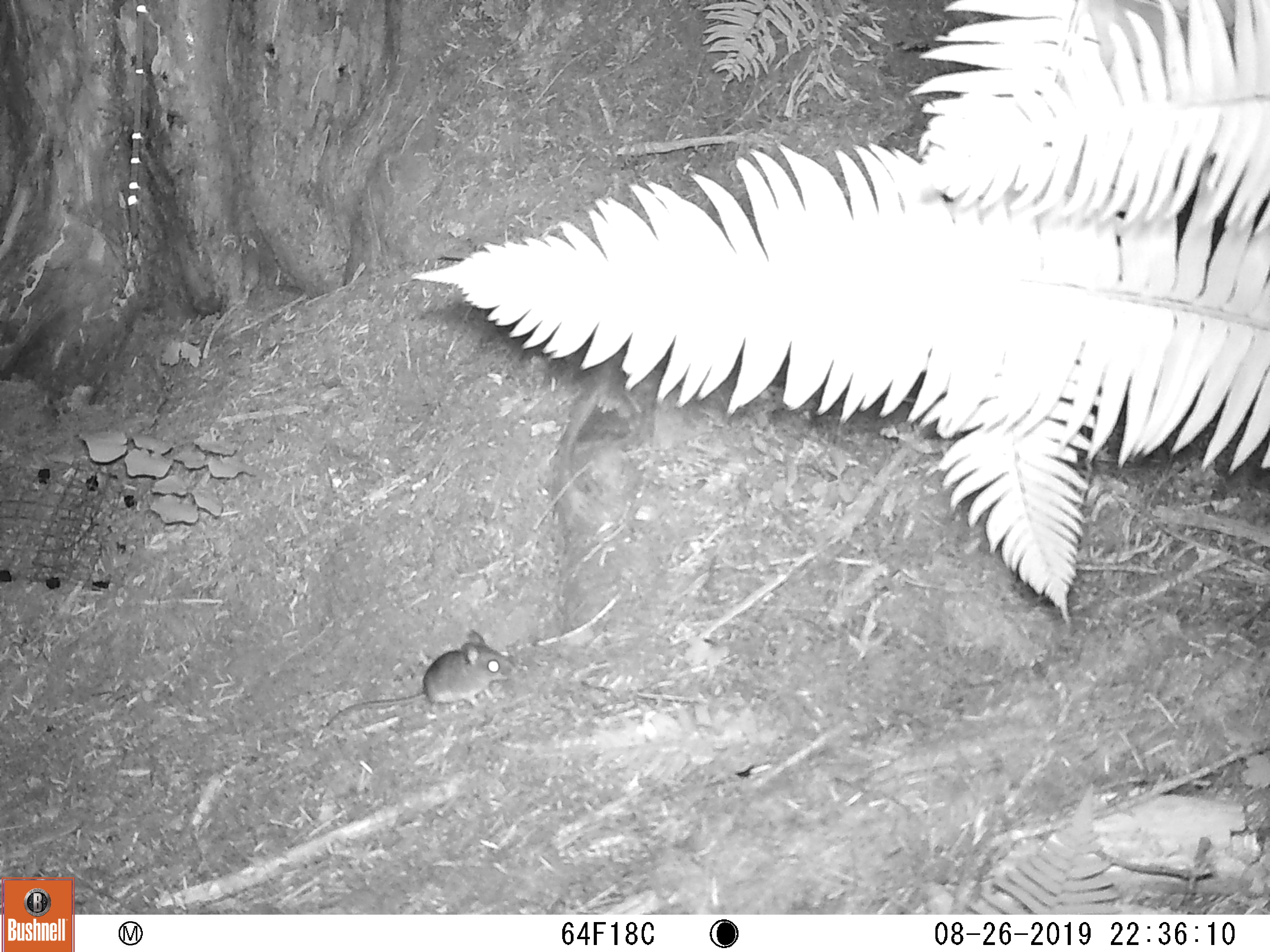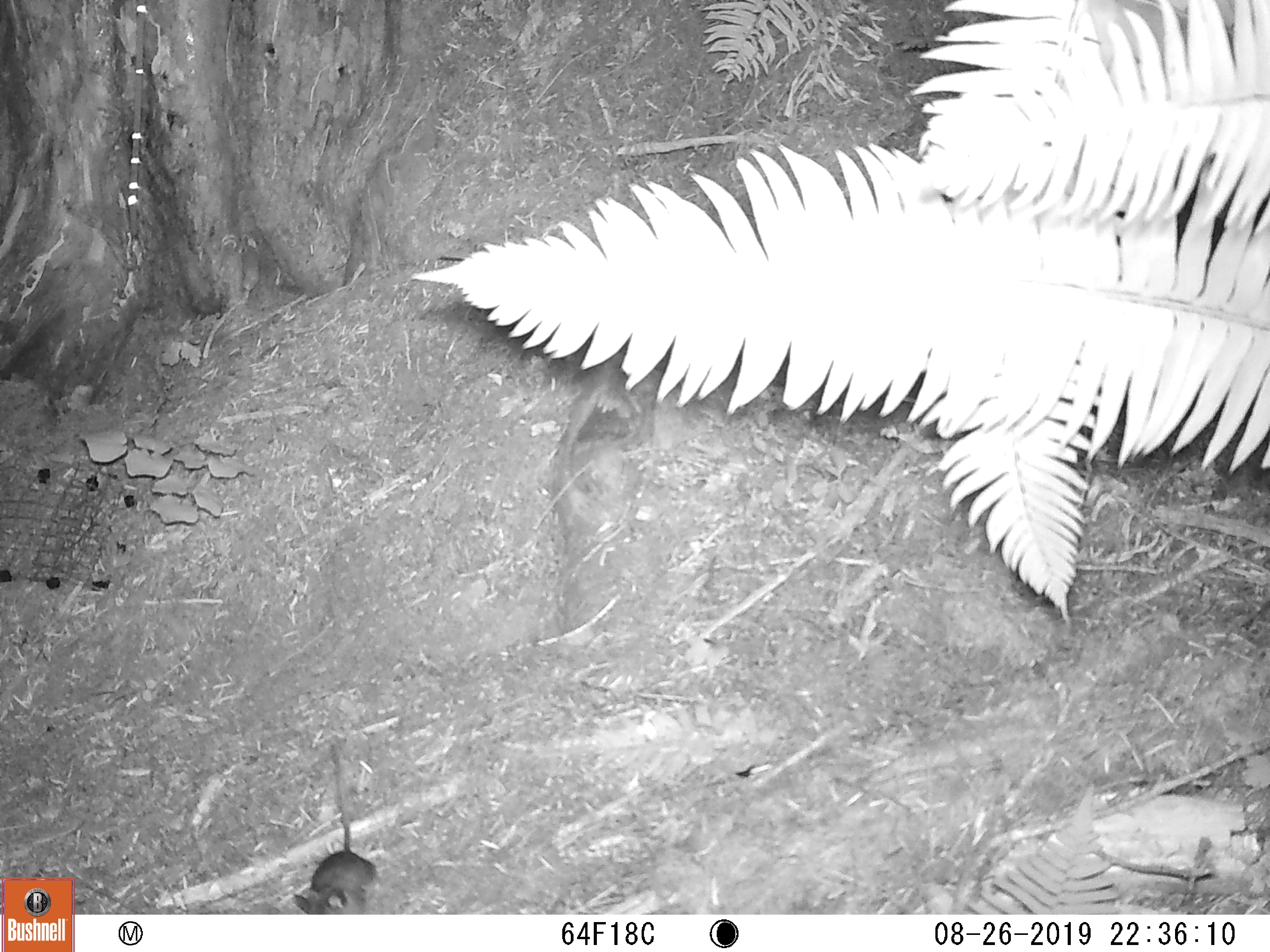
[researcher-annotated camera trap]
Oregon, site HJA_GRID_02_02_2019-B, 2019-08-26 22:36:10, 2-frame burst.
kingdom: Animalia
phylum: Chordata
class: Mammalia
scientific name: Mammalia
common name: small mammal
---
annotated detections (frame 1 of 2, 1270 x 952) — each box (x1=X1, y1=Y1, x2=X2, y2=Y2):
small mammal: (x1=316, y1=622, x2=530, y2=746)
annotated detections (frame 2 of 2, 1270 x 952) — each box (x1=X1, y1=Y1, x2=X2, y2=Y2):
small mammal: (x1=253, y1=740, x2=390, y2=916)